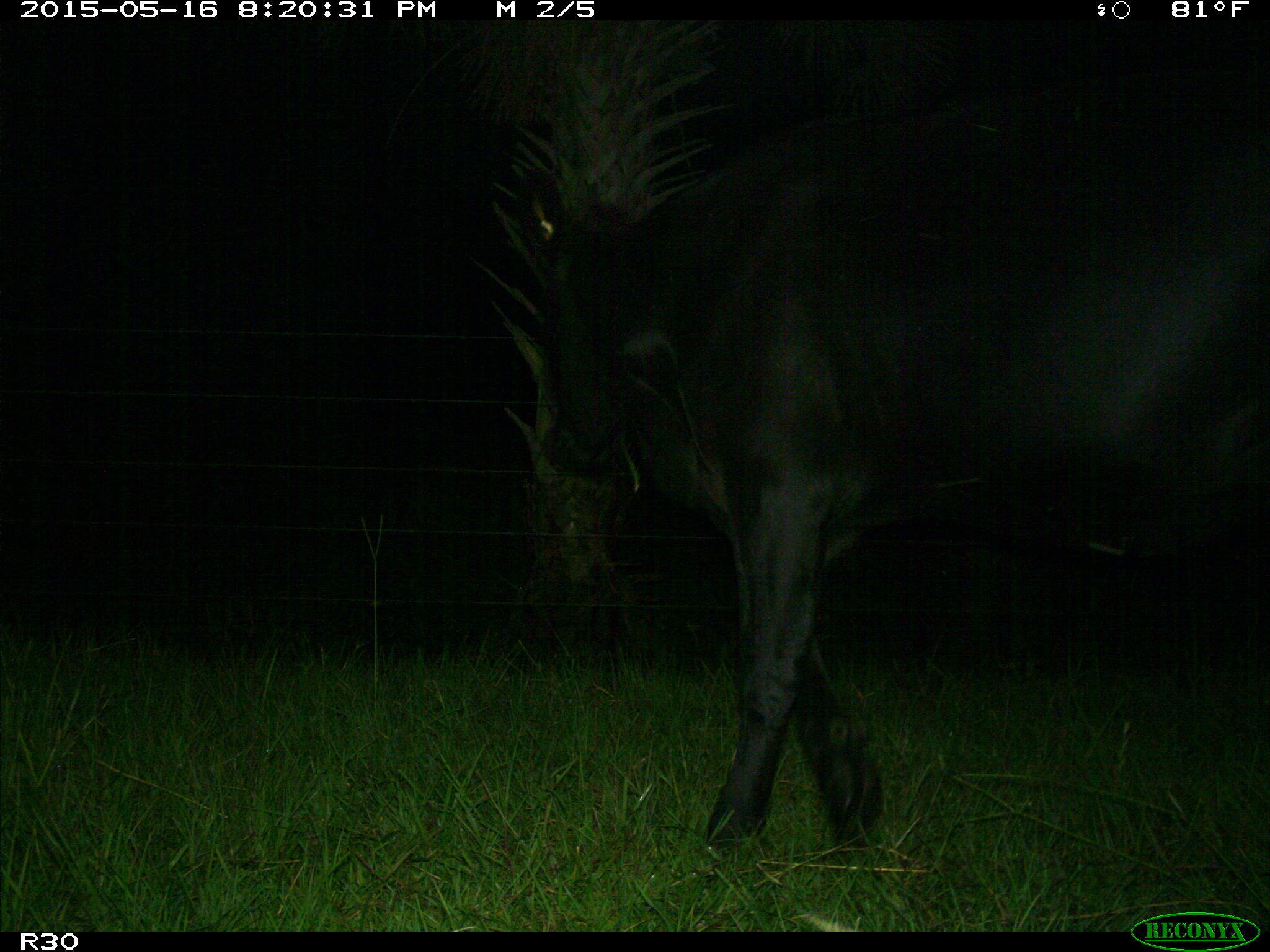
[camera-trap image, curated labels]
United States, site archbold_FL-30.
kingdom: Animalia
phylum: Chordata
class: Mammalia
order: Artiodactyla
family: Bovidae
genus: Bos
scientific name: Bos taurus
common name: domestic cow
Bos taurus (domestic cow).